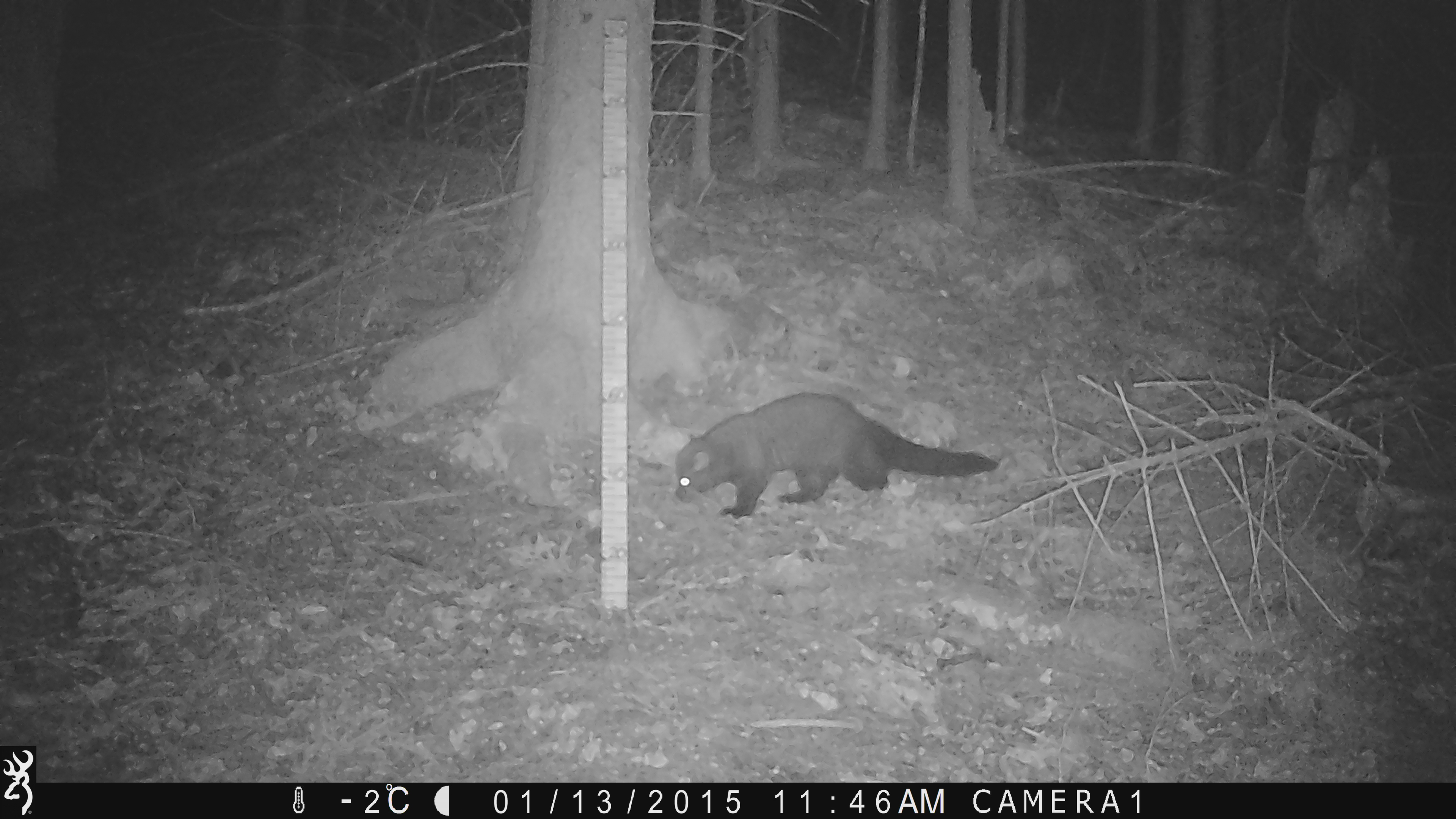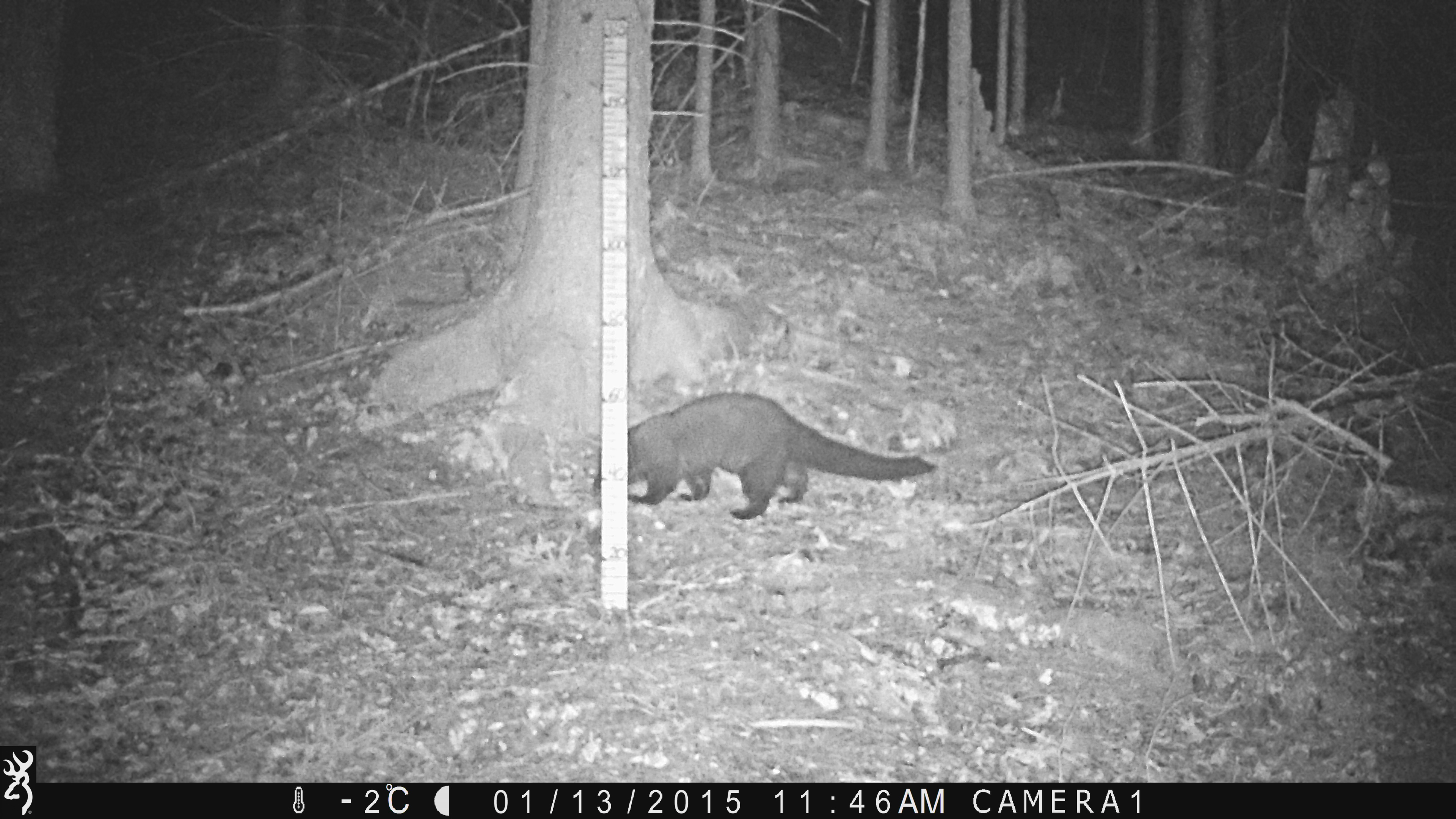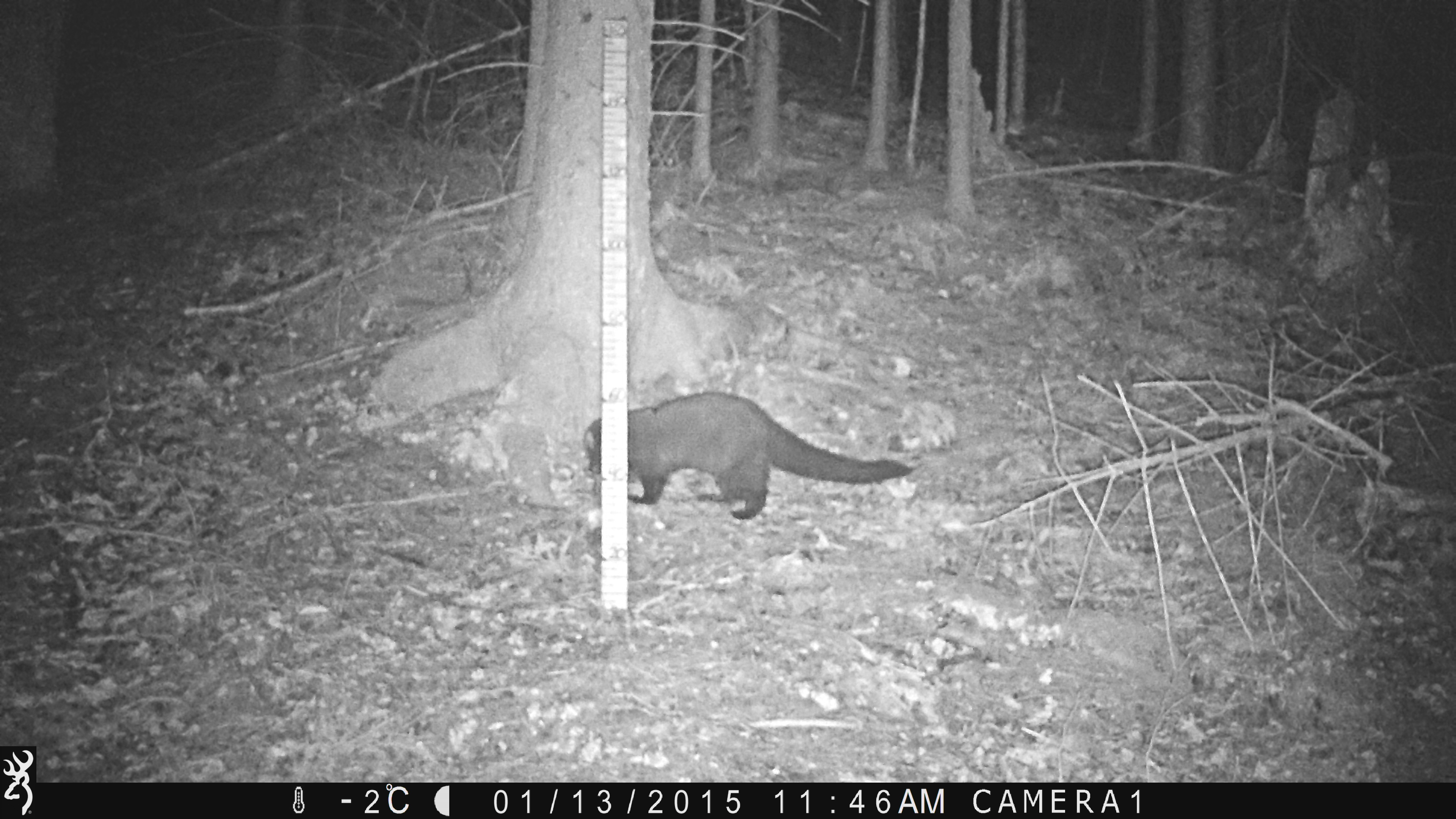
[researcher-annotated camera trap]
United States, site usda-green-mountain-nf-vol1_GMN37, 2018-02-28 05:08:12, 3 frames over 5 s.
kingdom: Animalia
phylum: Chordata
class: Mammalia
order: Carnivora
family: Mustelidae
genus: Pekania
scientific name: Pekania pennanti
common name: fisher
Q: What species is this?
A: Fisher (Pekania pennanti).